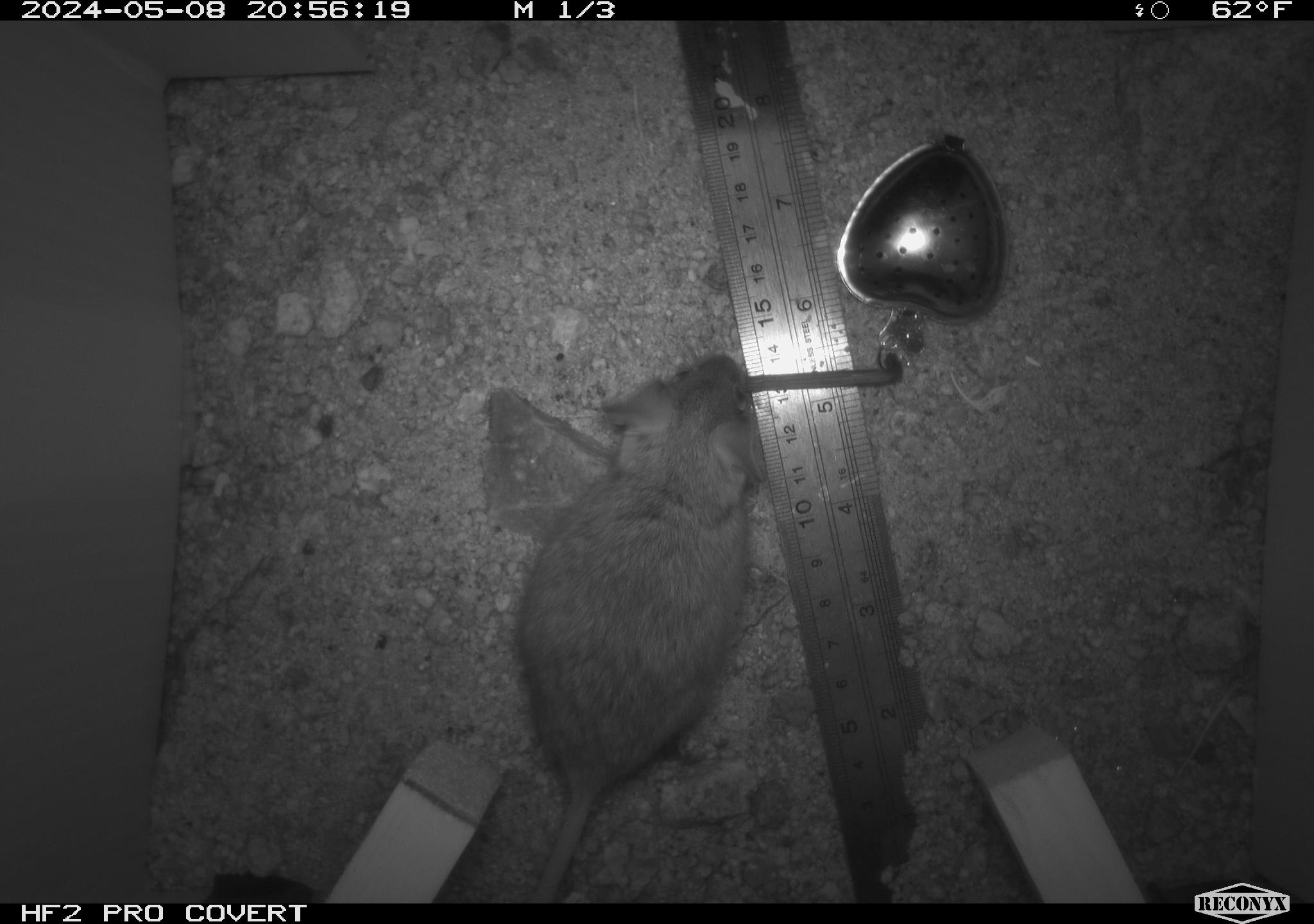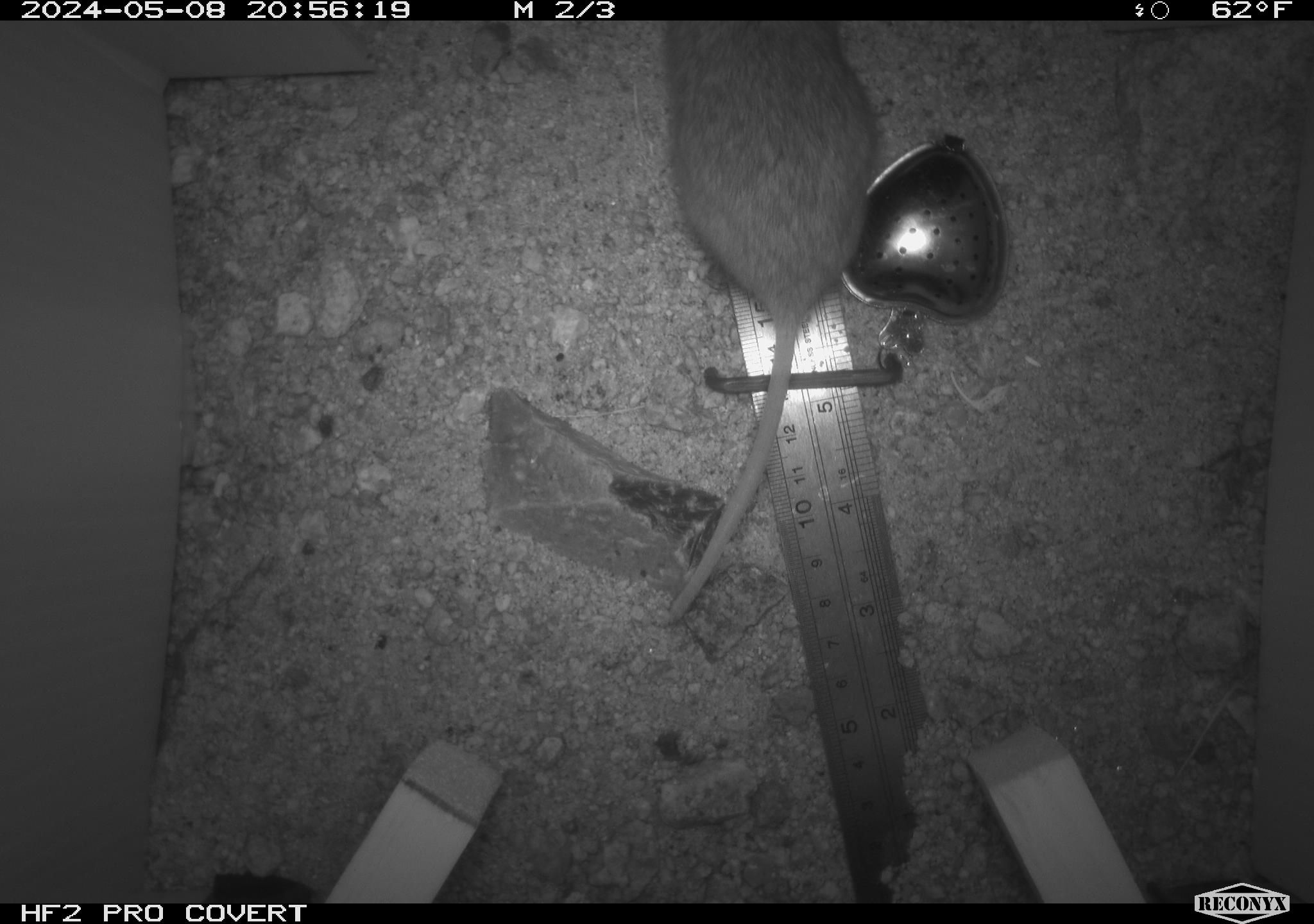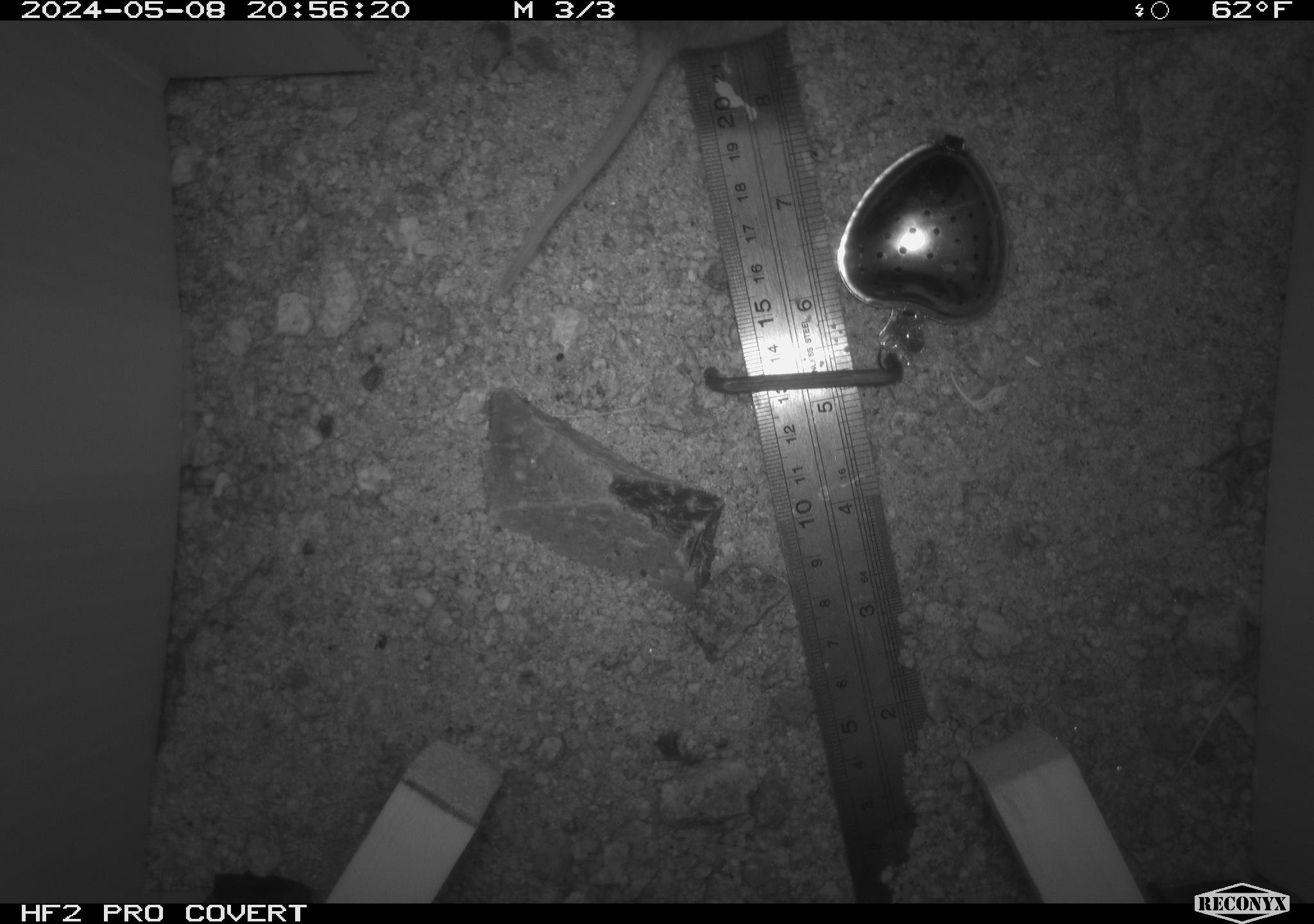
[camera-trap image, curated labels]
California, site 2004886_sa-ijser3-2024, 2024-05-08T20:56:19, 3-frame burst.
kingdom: Animalia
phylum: Chordata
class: Mammalia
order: Rodentia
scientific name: Rodentia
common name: mouse species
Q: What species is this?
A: Mouse species (Rodentia).